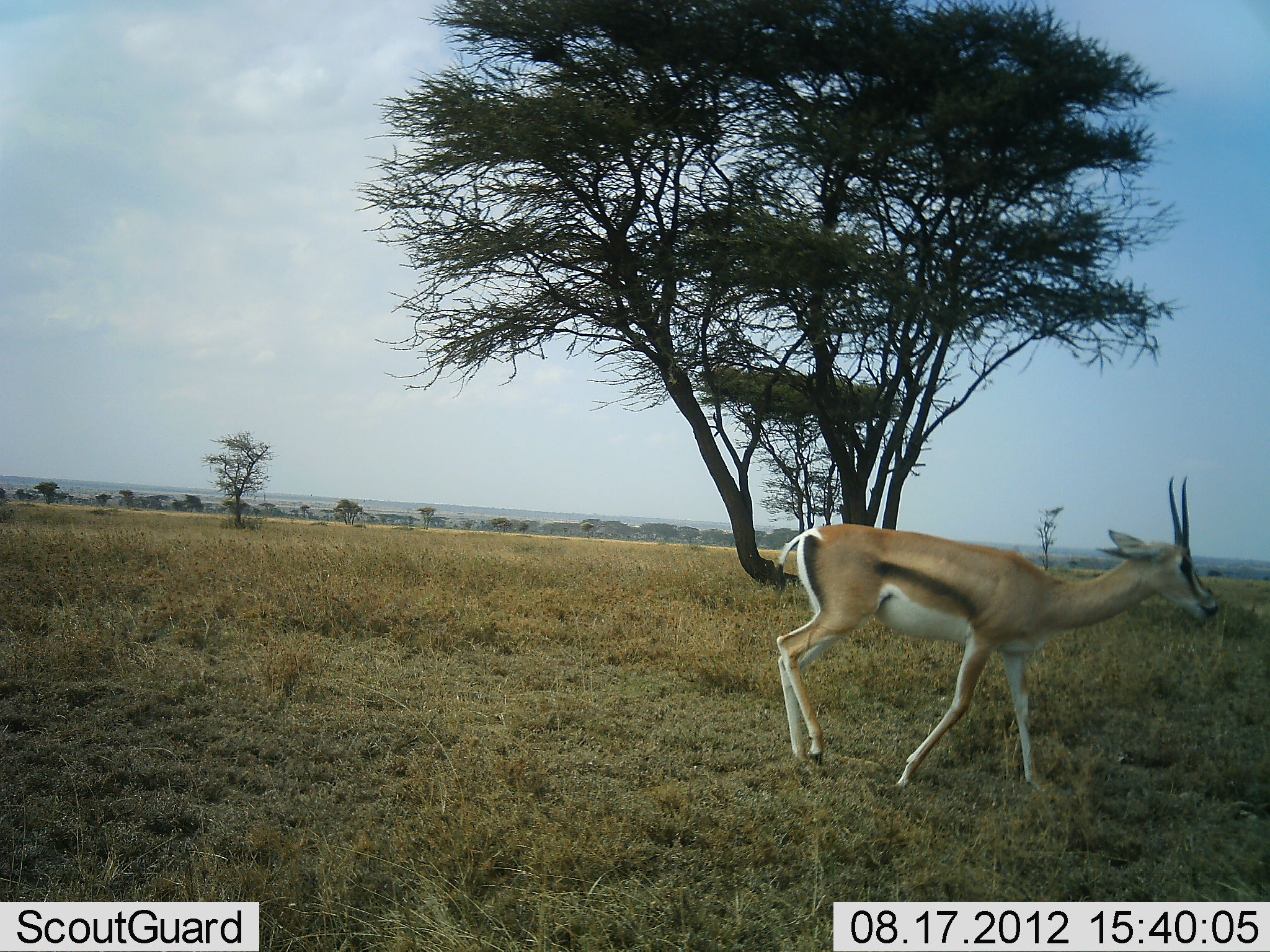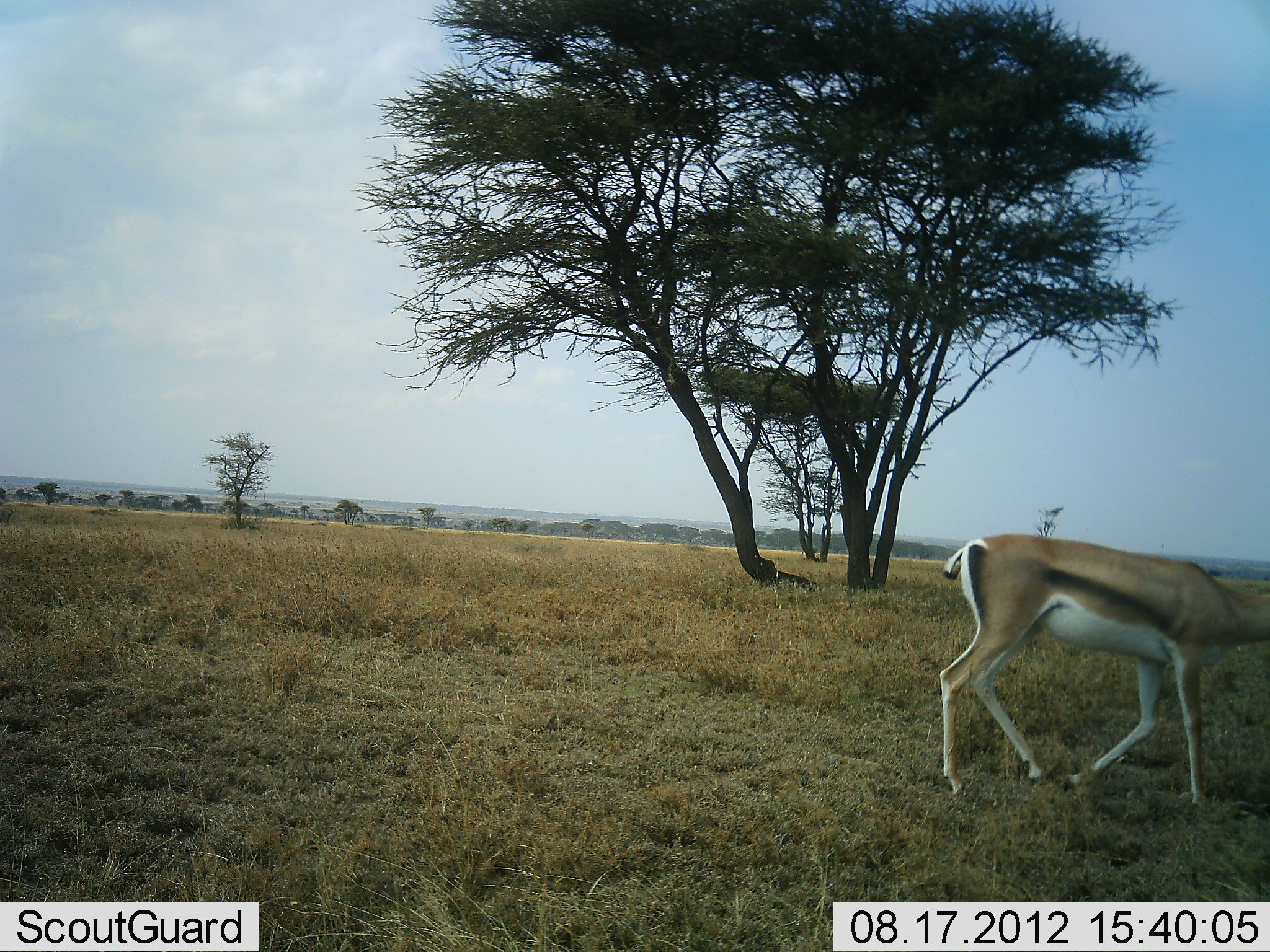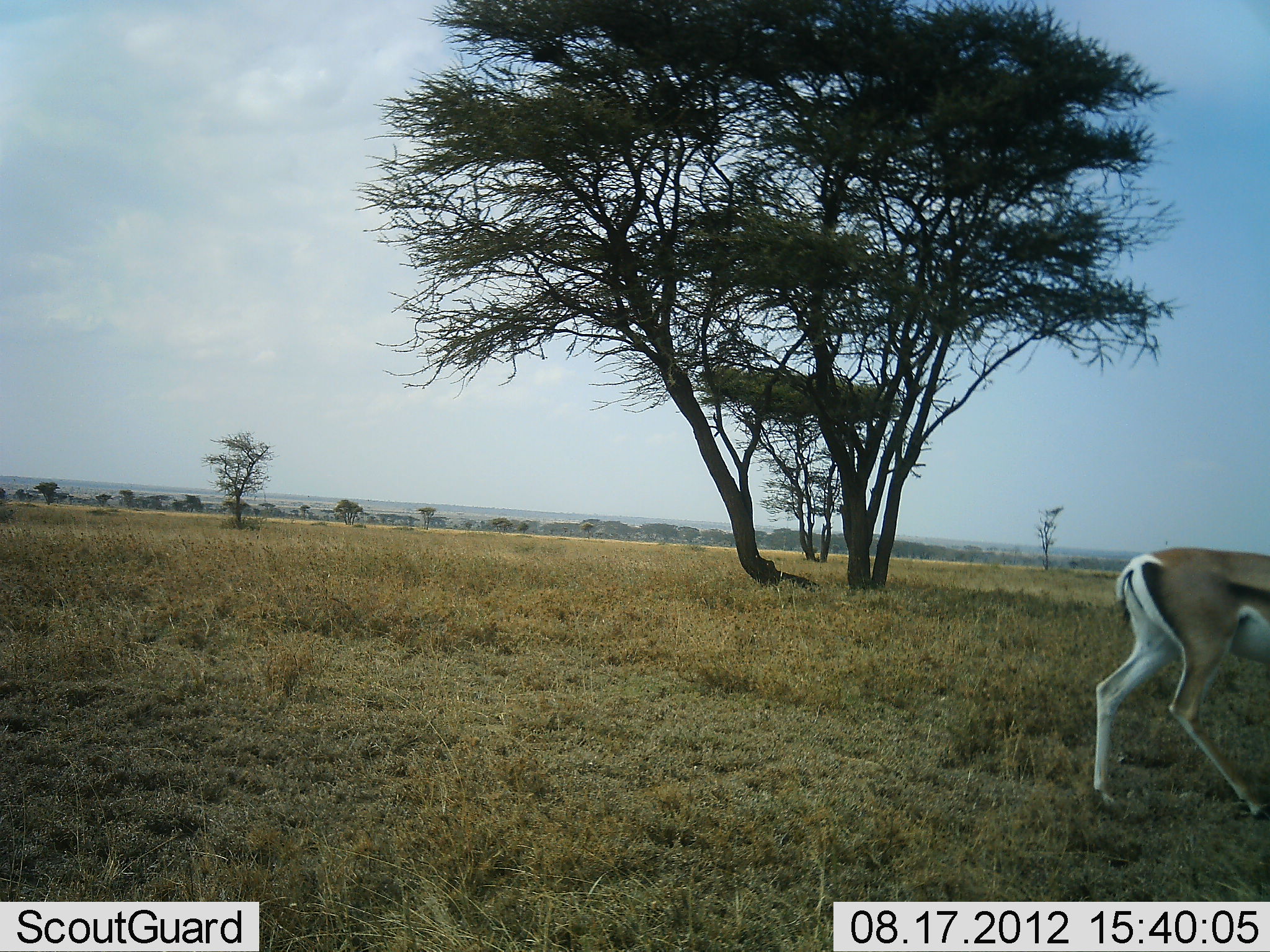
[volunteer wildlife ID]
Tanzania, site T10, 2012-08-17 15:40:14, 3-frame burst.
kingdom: Animalia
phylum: Chordata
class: Mammalia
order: Artiodactyla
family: Bovidae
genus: Eudorcas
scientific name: Eudorcas thomsonii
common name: thomson's gazelle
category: gazellethomsons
Gazellethomsons (thomson's gazelle) (Eudorcas thomsonii), count 1. Behavior (volunteer vote fractions): standing 20%, resting 0%, moving 80%, interacting 0%. Young present (vote fraction): 0%. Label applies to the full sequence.